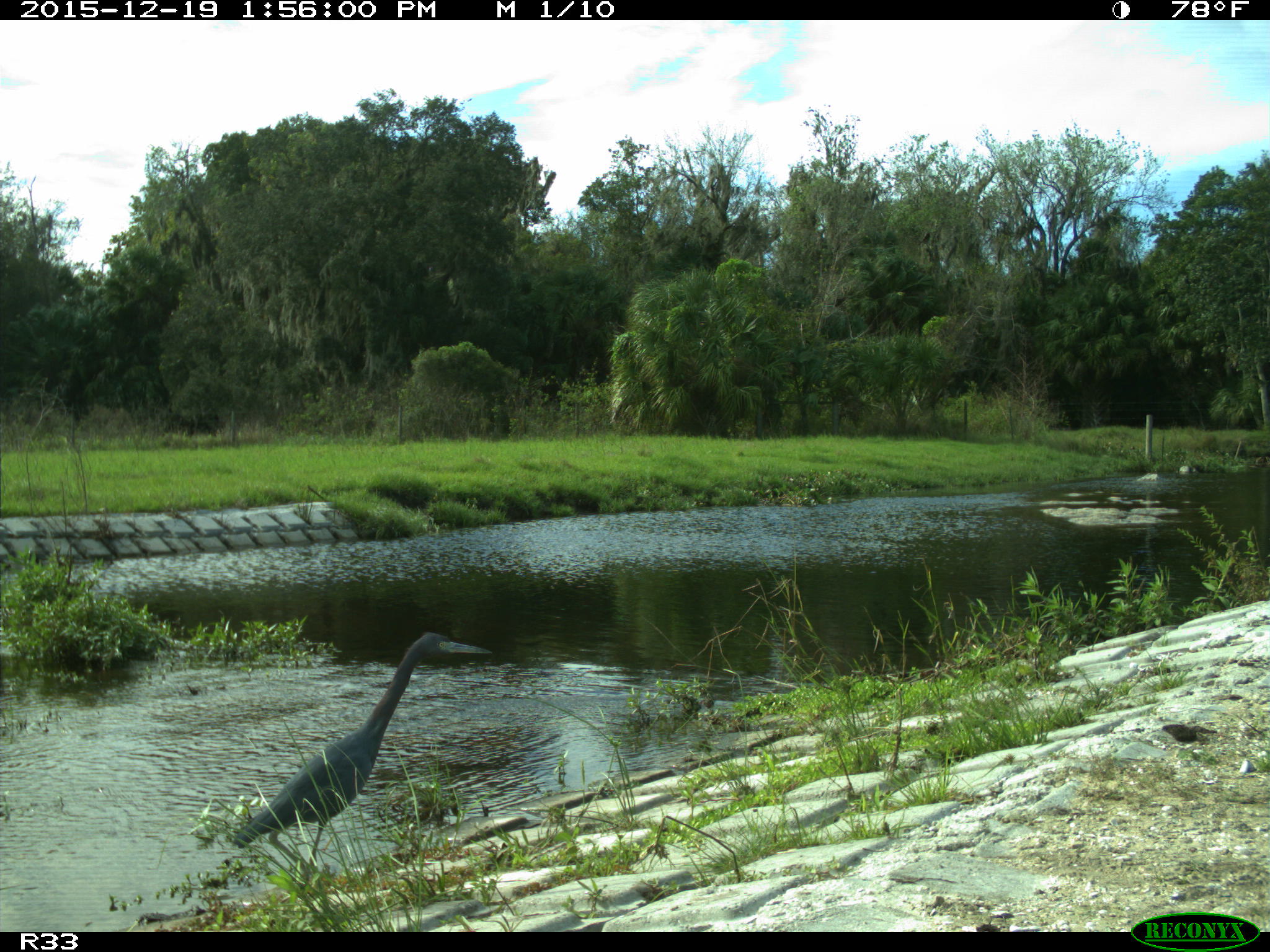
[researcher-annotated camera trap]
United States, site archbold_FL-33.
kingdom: Animalia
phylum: Chordata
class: Aves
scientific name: Aves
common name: birds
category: unidentified bird